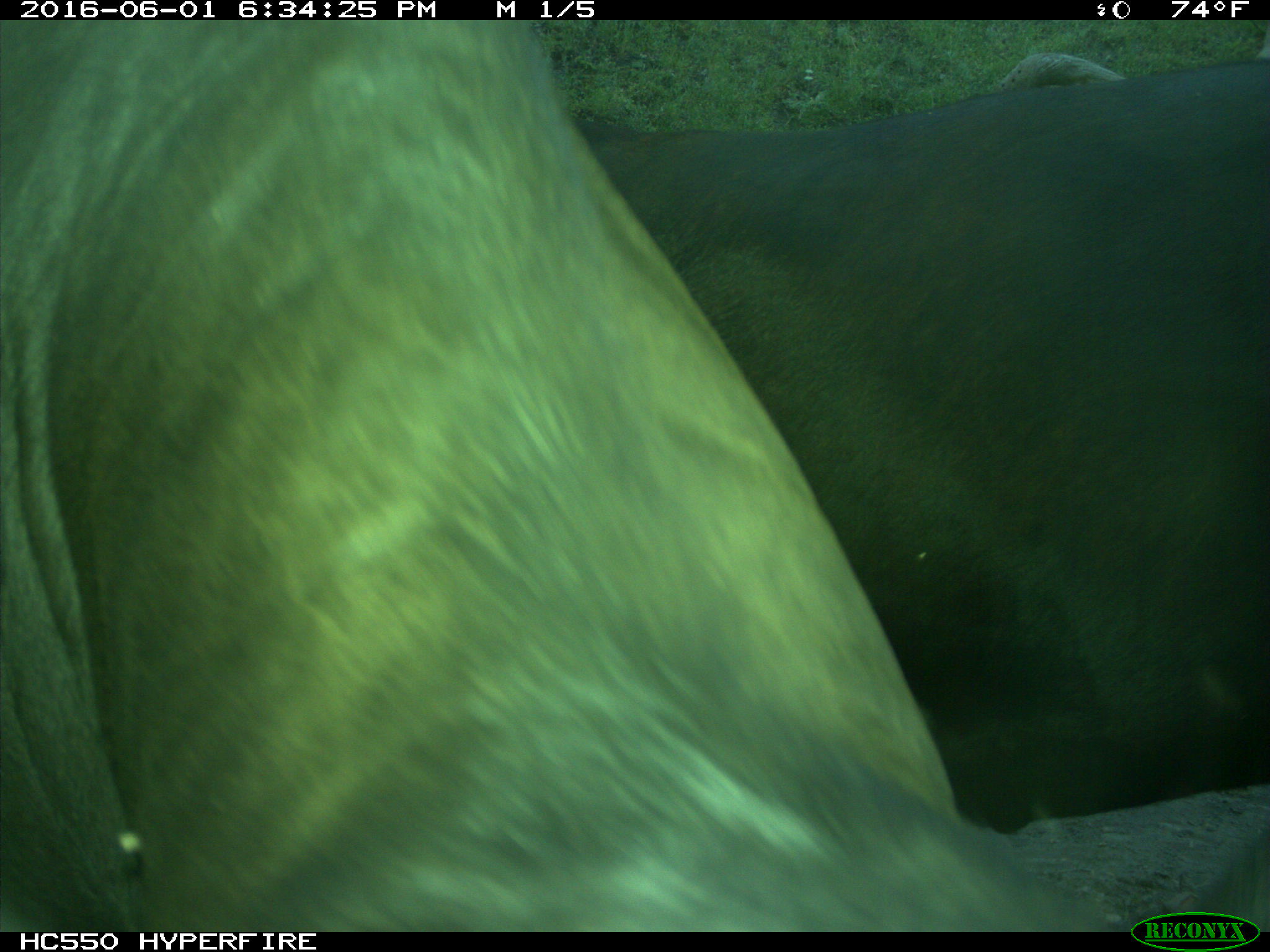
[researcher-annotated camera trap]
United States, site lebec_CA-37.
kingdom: Animalia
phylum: Chordata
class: Mammalia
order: Artiodactyla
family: Bovidae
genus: Bos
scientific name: Bos taurus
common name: domestic cow